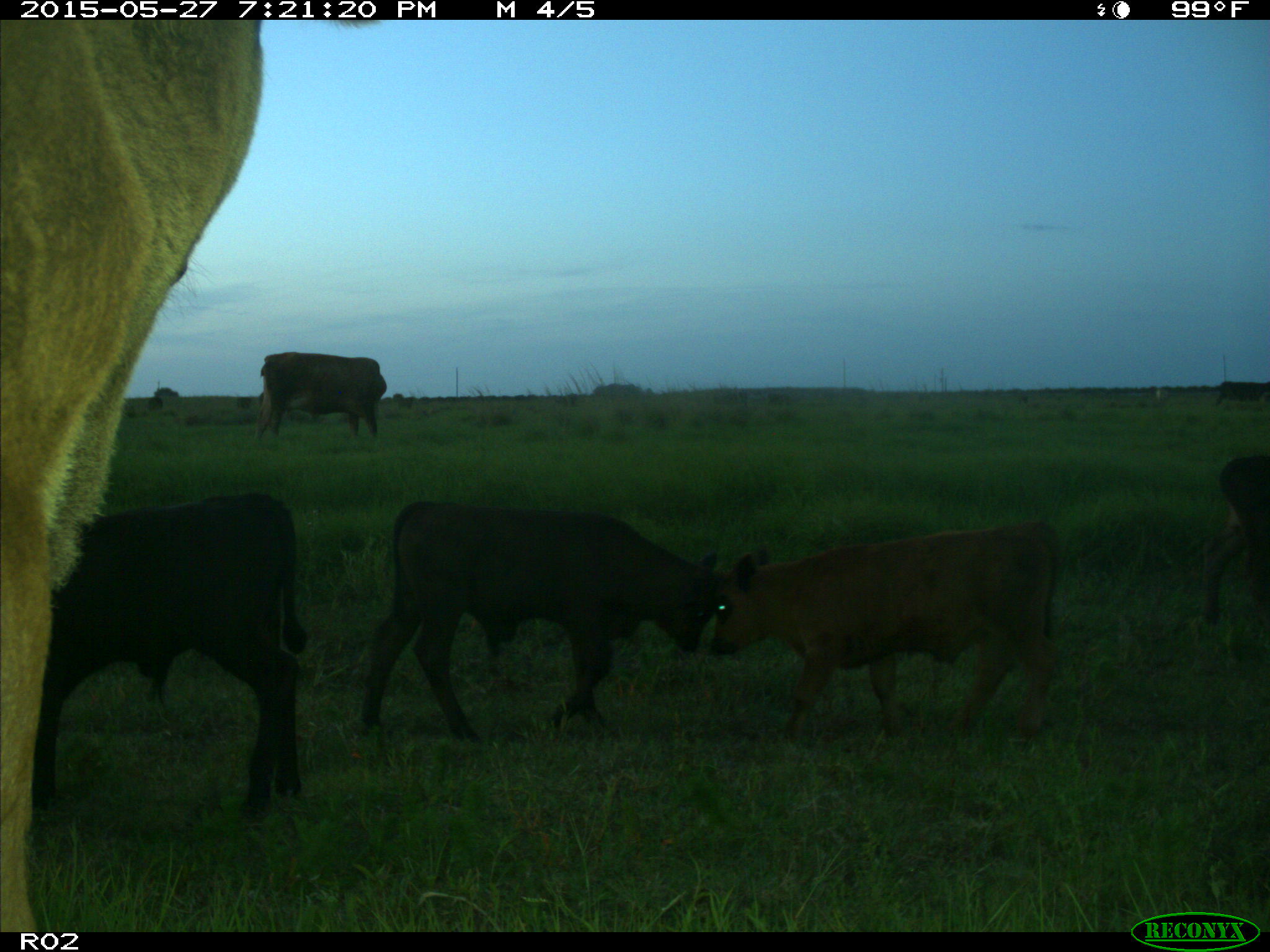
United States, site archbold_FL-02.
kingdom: Animalia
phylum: Chordata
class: Mammalia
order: Artiodactyla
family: Bovidae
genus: Bos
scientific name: Bos taurus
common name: domestic cow